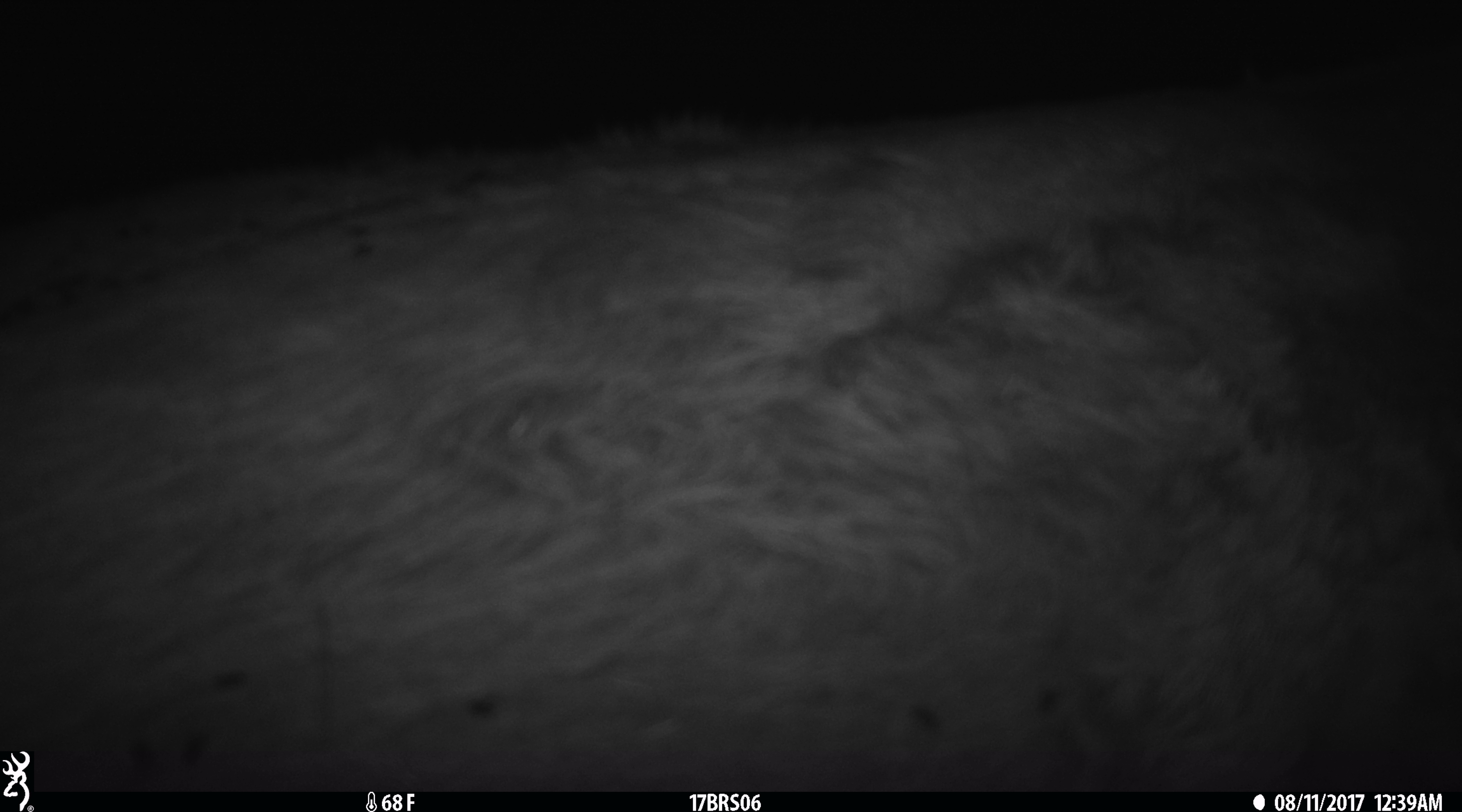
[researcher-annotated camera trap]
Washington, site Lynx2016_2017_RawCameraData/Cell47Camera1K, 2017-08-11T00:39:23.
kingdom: Animalia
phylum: Chordata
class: Mammalia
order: Artiodactyla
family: Bovidae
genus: Bos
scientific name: Bos taurus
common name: domestic cattle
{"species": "domestic cattle (Bos taurus)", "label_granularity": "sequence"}